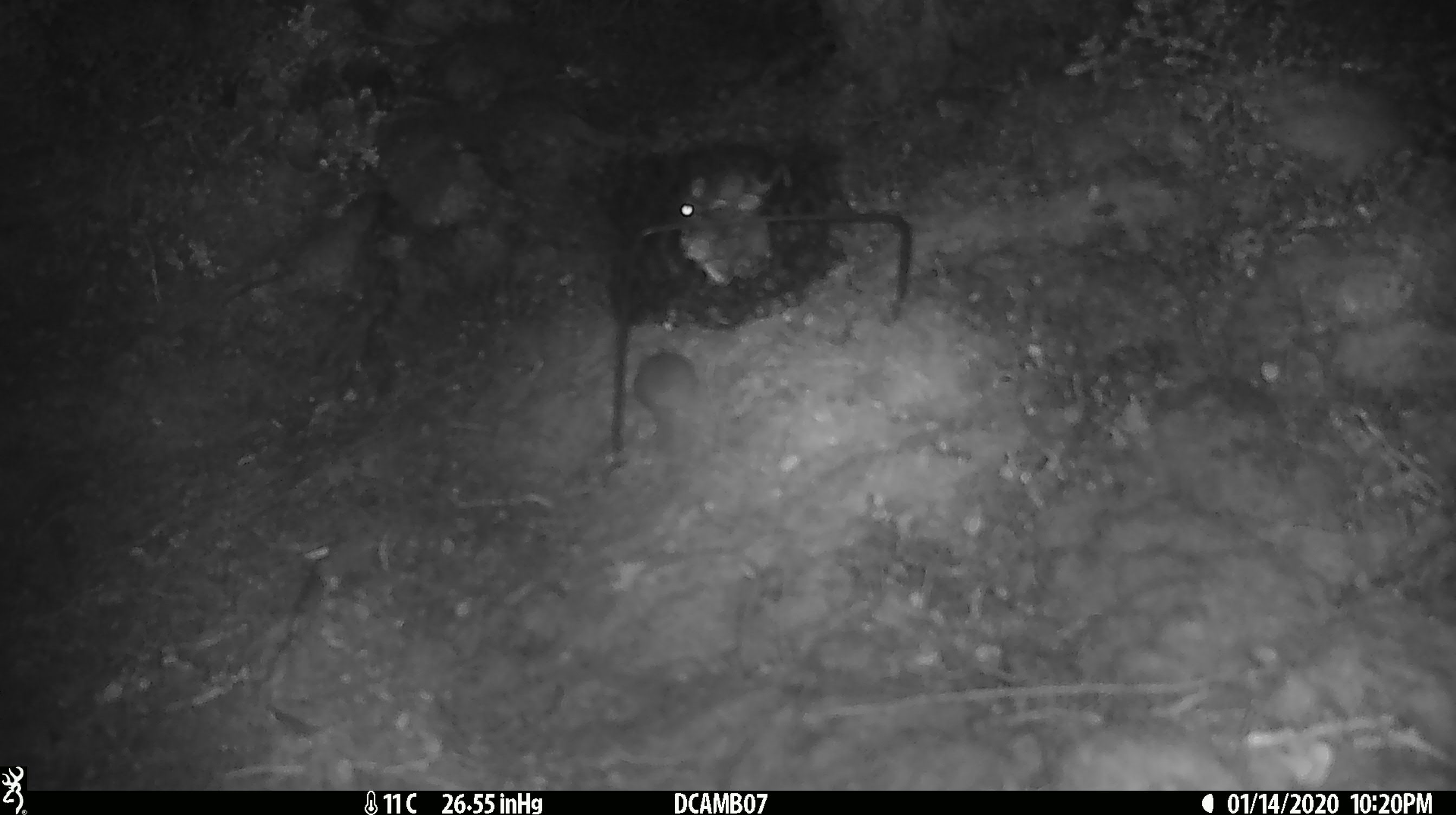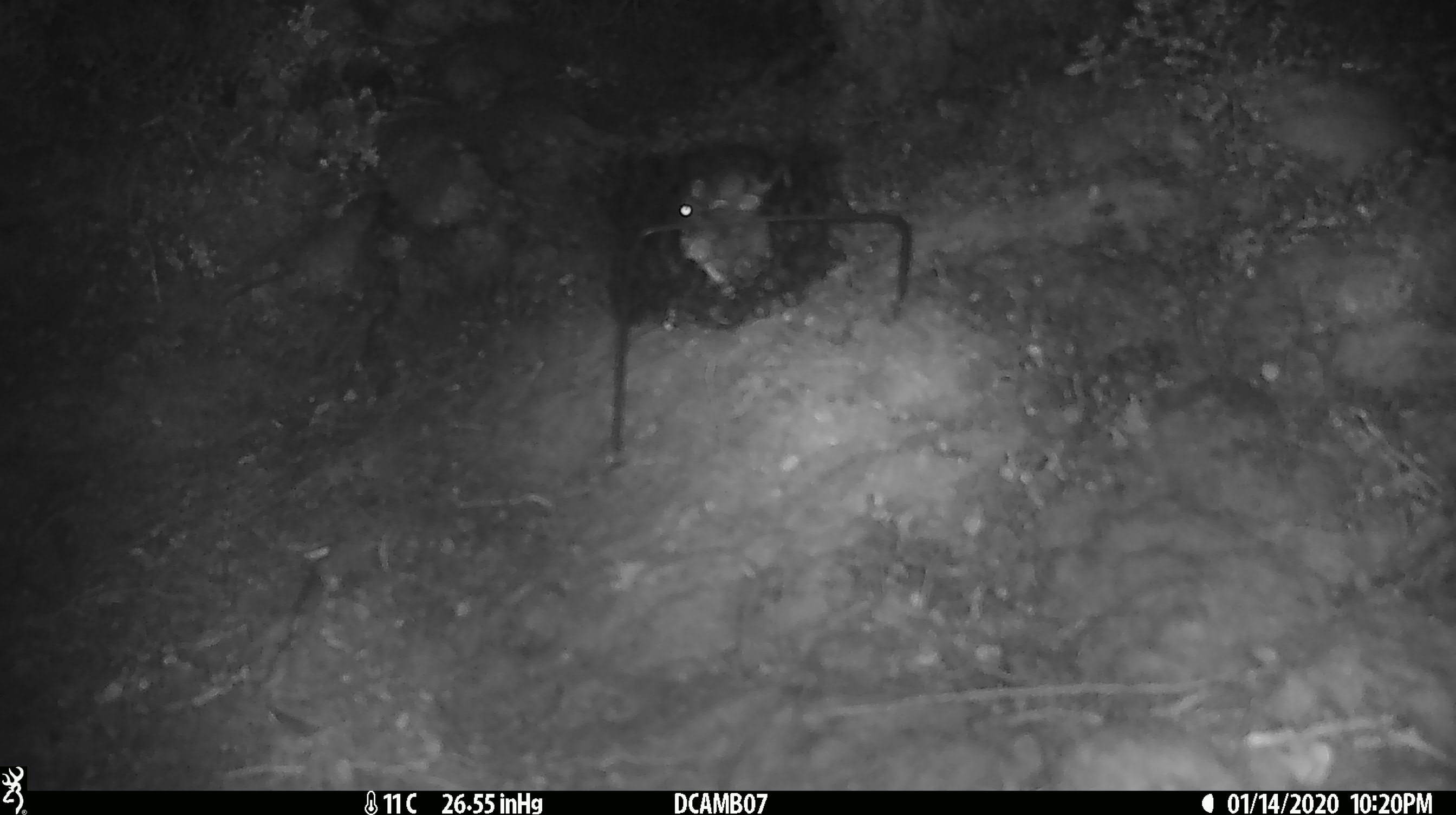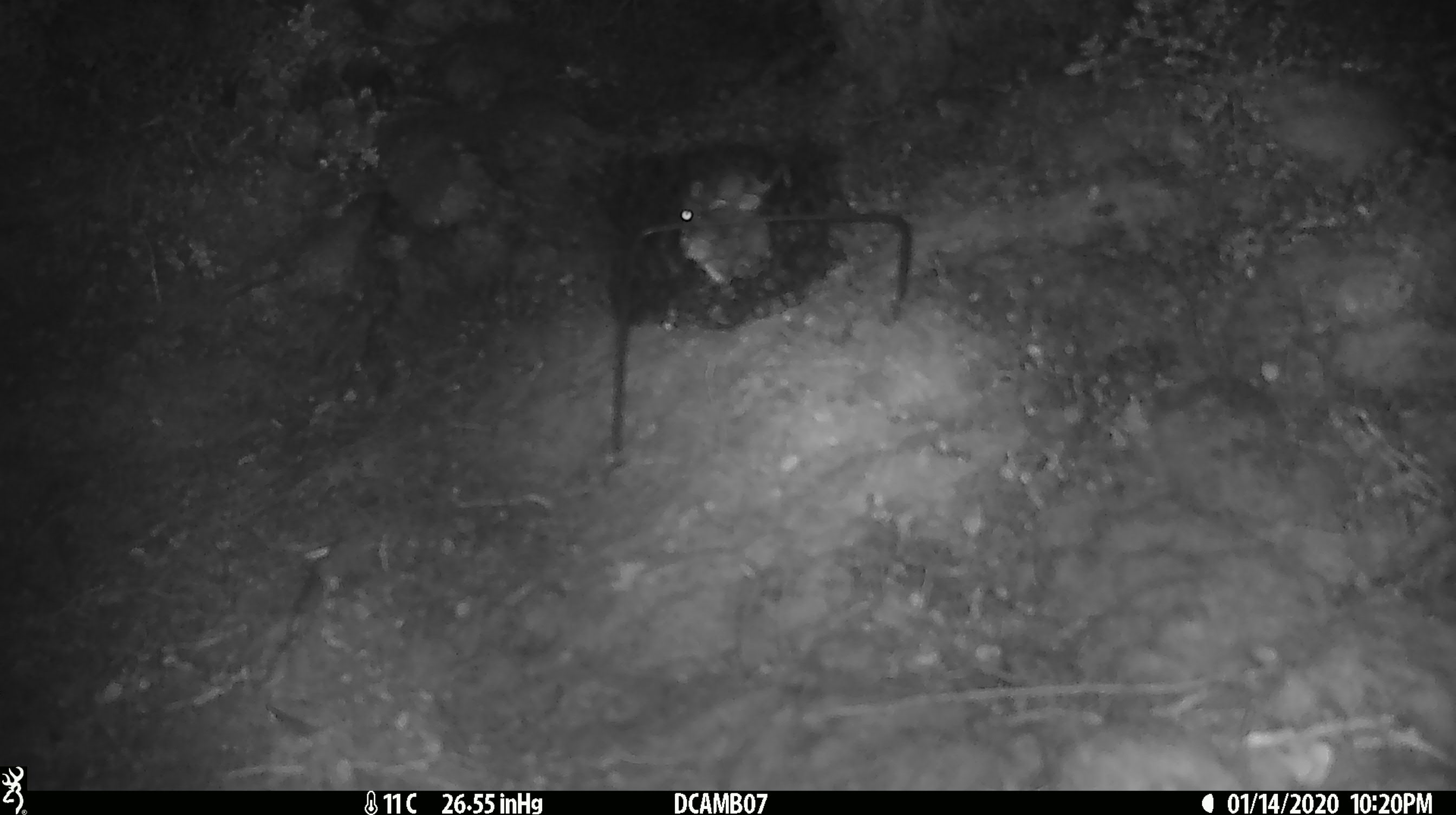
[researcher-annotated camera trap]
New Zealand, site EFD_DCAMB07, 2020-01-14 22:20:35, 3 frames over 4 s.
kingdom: Animalia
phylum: Chordata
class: Mammalia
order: Rodentia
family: Muridae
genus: Mus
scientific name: Mus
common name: mouse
Mouse (Mus).